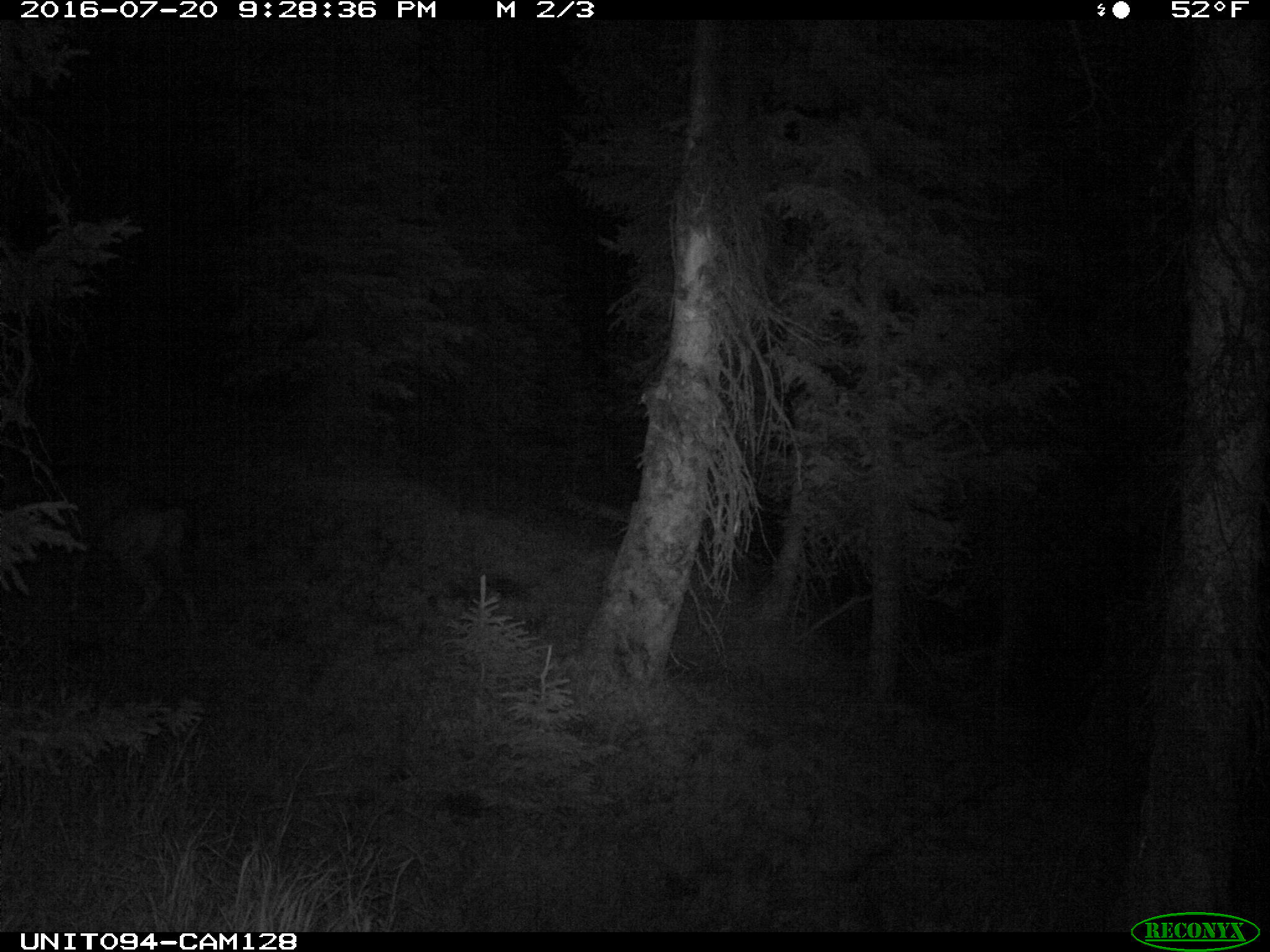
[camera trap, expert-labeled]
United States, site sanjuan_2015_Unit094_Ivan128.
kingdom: Animalia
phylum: Chordata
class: Mammalia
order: Artiodactyla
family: Cervidae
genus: Odocoileus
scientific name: Odocoileus hemionus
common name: mule deer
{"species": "Odocoileus hemionus (mule deer)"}